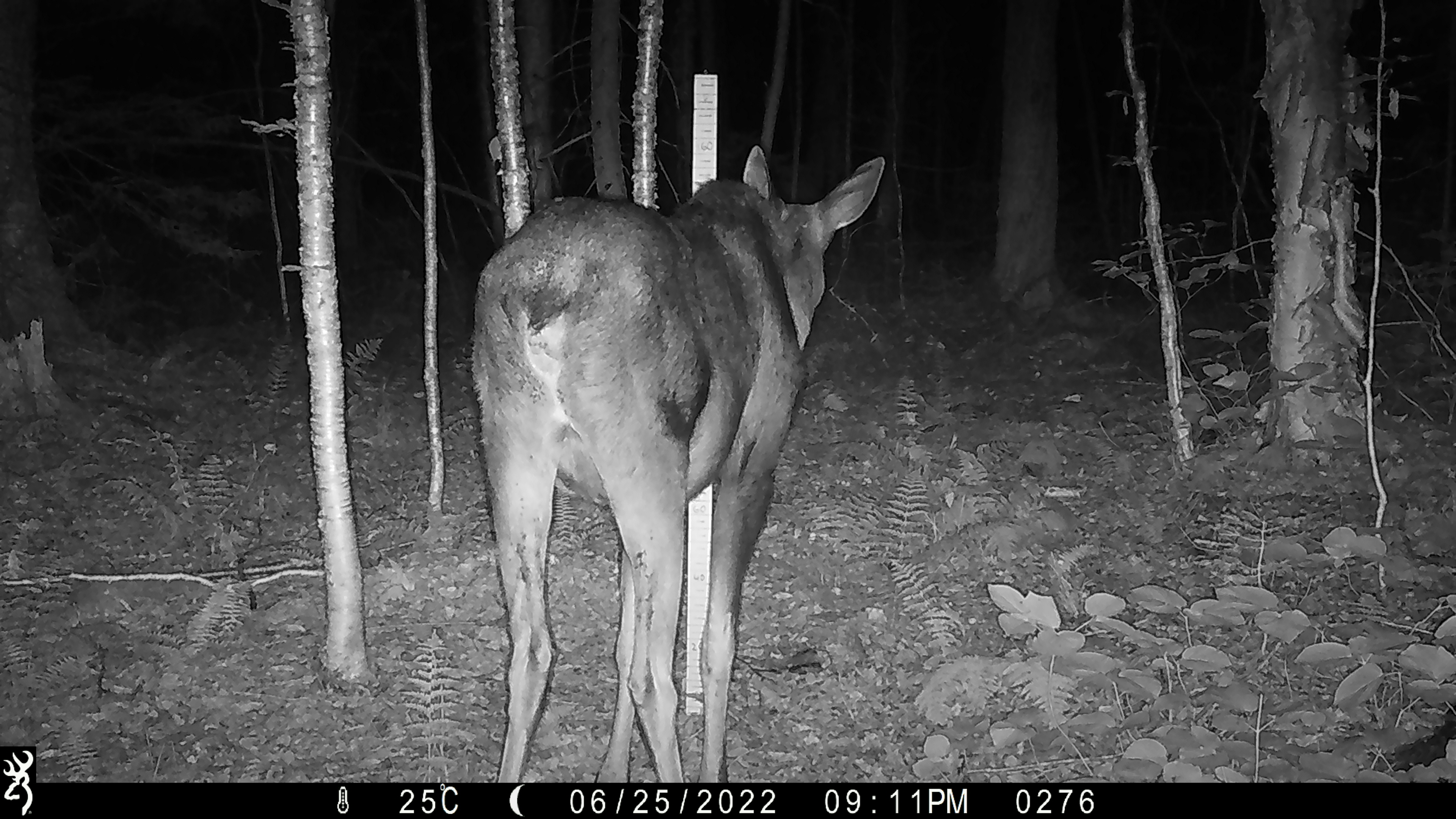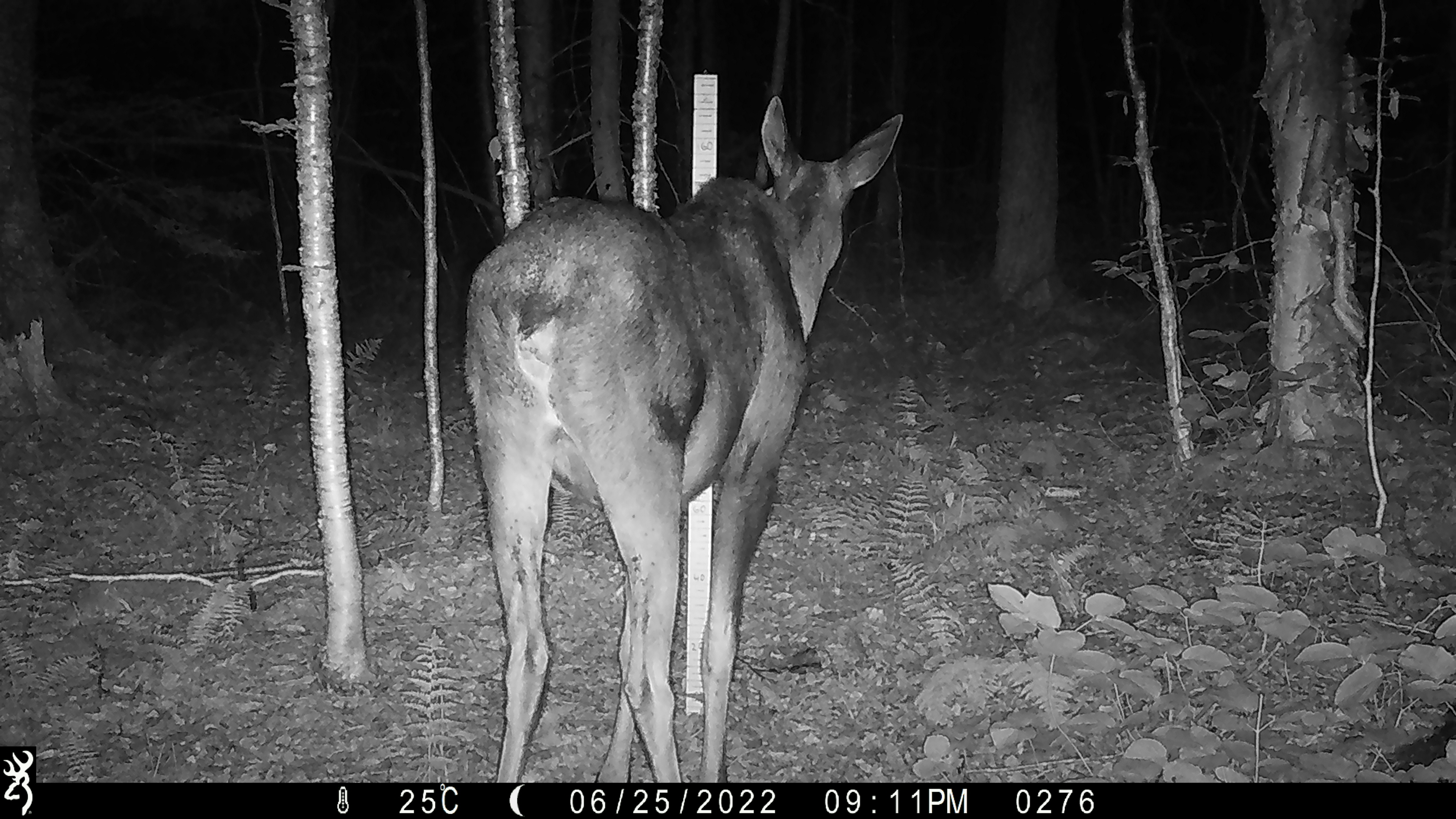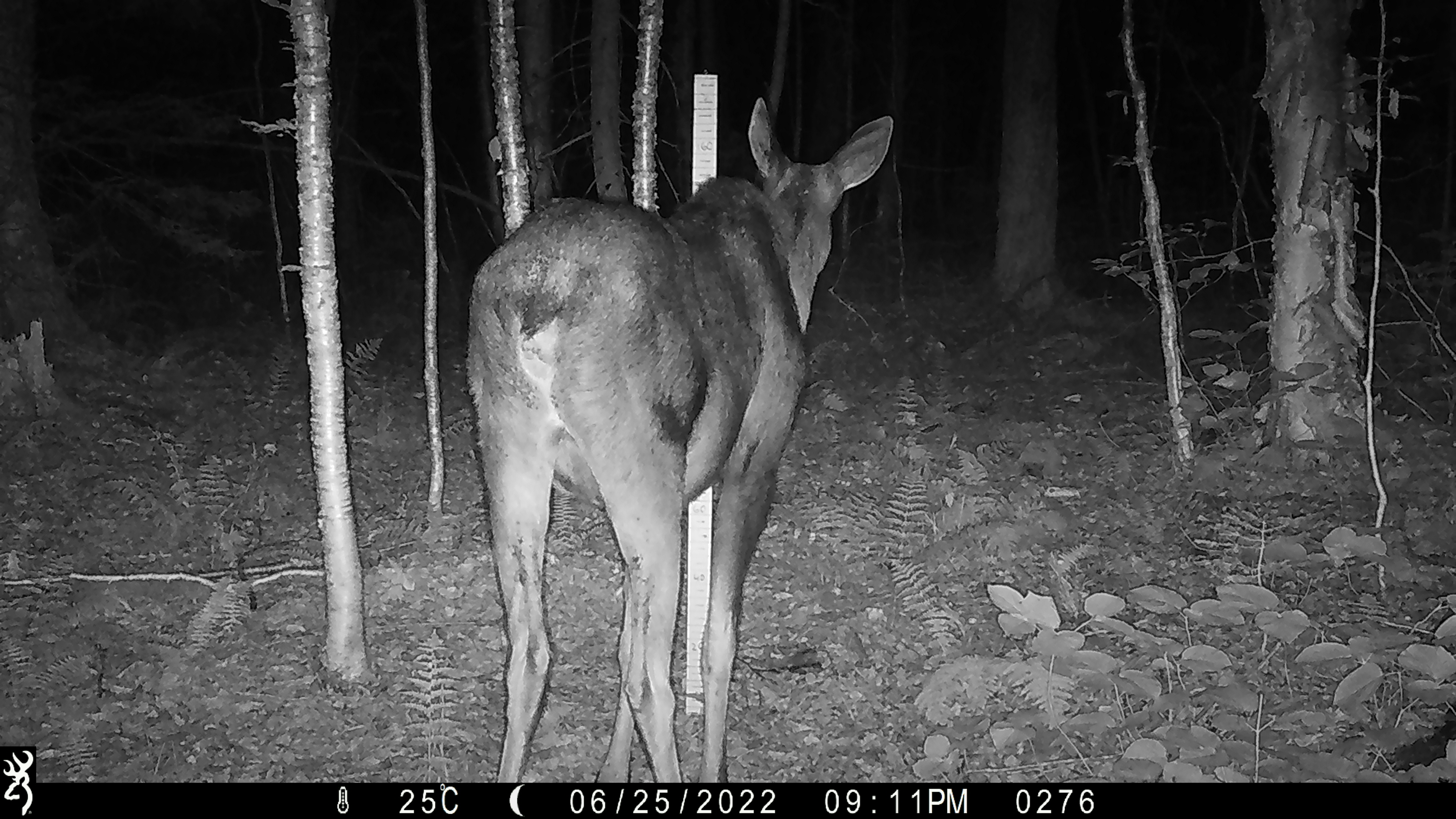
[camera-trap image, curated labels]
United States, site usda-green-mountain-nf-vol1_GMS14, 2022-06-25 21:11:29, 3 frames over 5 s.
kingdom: Animalia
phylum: Chordata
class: Mammalia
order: Artiodactyla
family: Cervidae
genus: Alces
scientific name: Alces alces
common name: moose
Moose (Alces alces).